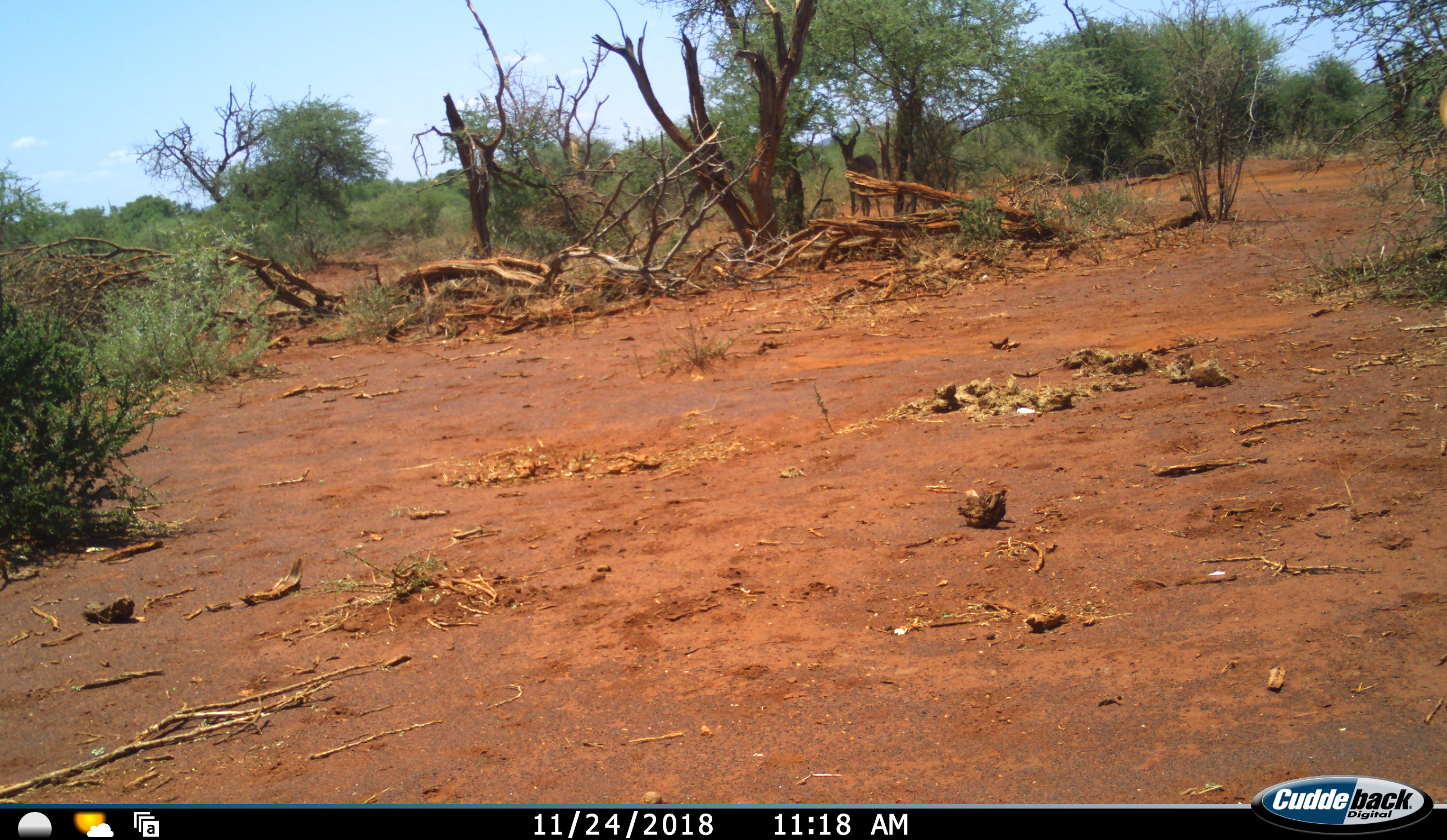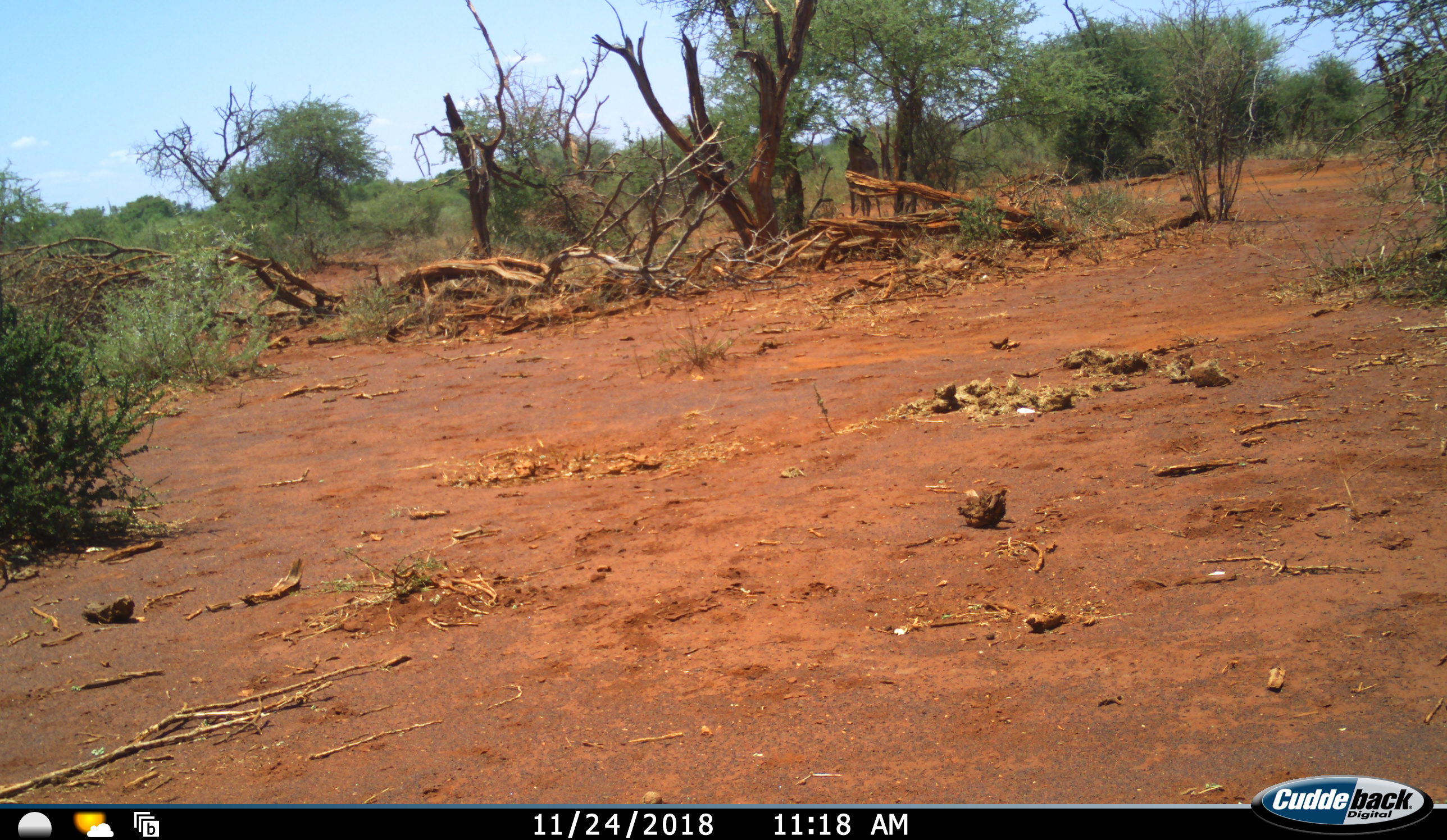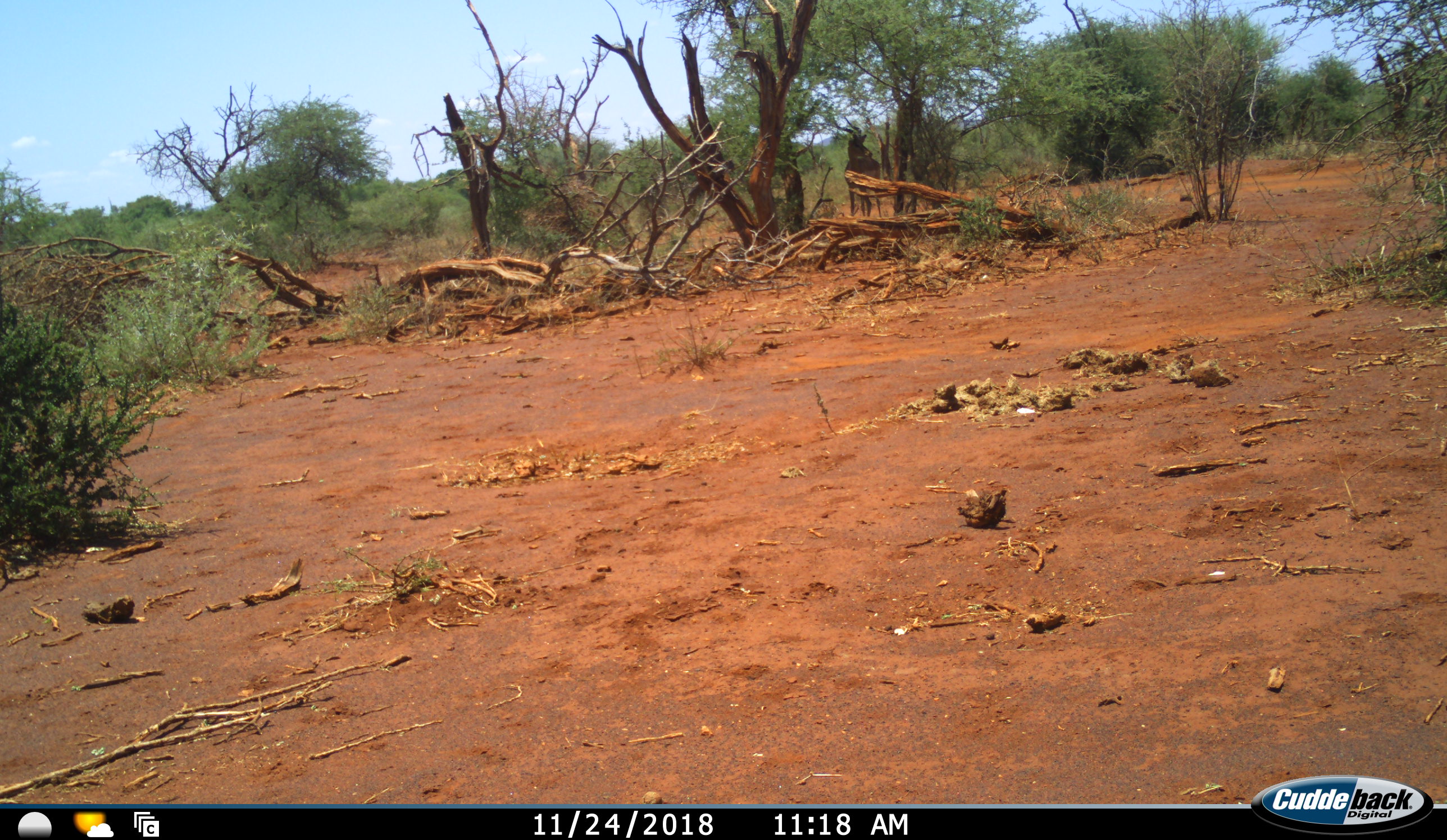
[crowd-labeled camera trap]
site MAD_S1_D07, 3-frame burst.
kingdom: Animalia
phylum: Chordata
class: Mammalia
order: Artiodactyla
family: Bovidae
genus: Aepyceros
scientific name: Aepyceros melampus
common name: impala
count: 1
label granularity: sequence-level